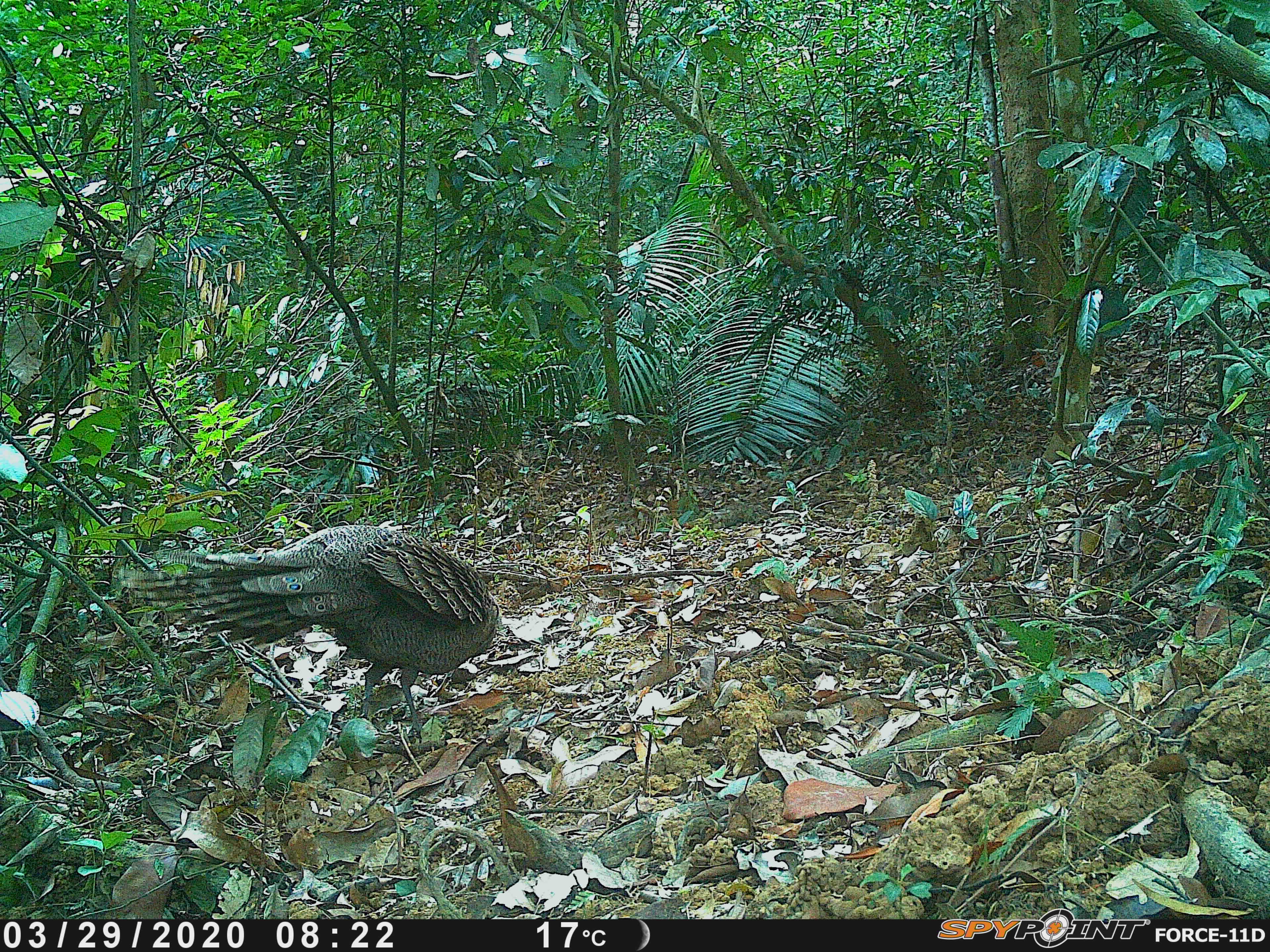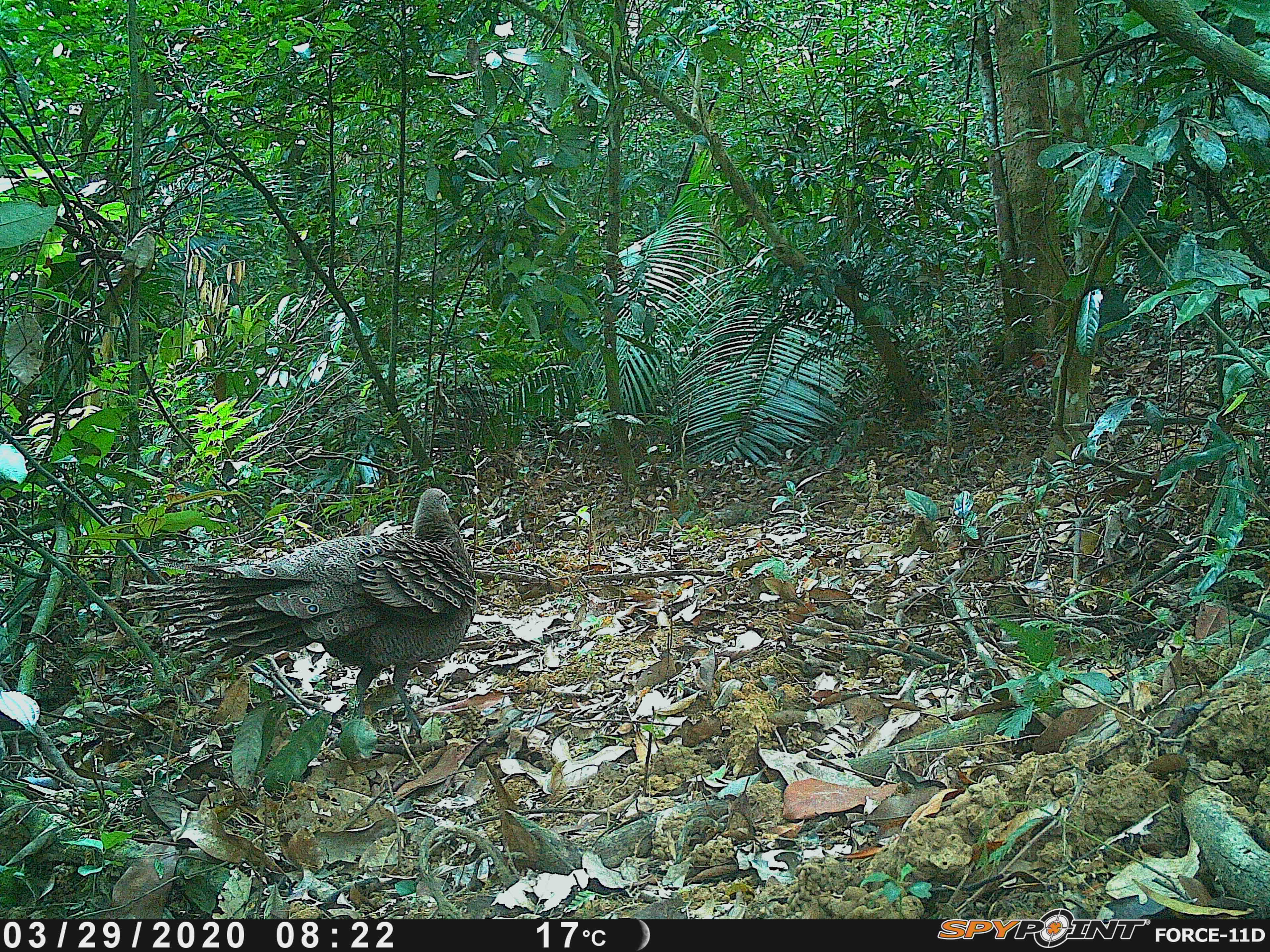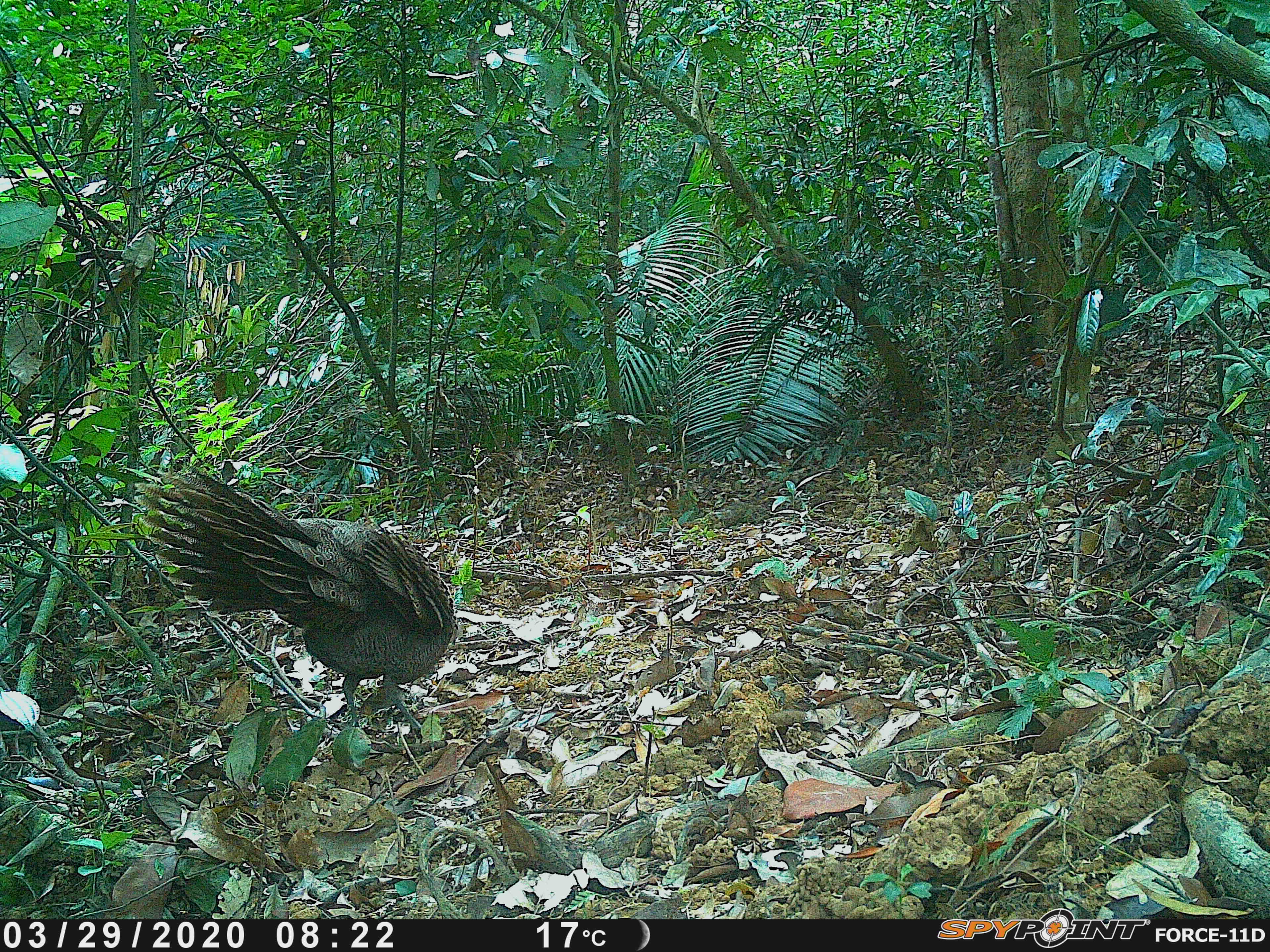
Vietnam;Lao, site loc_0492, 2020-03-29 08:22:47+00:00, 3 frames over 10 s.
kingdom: Animalia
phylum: Chordata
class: Aves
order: Galliformes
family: Phasianidae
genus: Polyplectron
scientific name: Polyplectron bicalcaratum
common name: gray peacock-pheasant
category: grey peacock pheasant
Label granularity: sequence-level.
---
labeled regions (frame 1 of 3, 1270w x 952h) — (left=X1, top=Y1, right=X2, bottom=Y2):
grey peacock pheasant: (left=120, top=523, right=500, bottom=732)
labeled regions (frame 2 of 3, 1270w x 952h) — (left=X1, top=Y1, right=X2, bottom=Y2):
grey peacock pheasant: (left=119, top=487, right=478, bottom=734)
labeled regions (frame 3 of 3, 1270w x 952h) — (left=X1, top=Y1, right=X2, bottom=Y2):
grey peacock pheasant: (left=132, top=466, right=455, bottom=735)